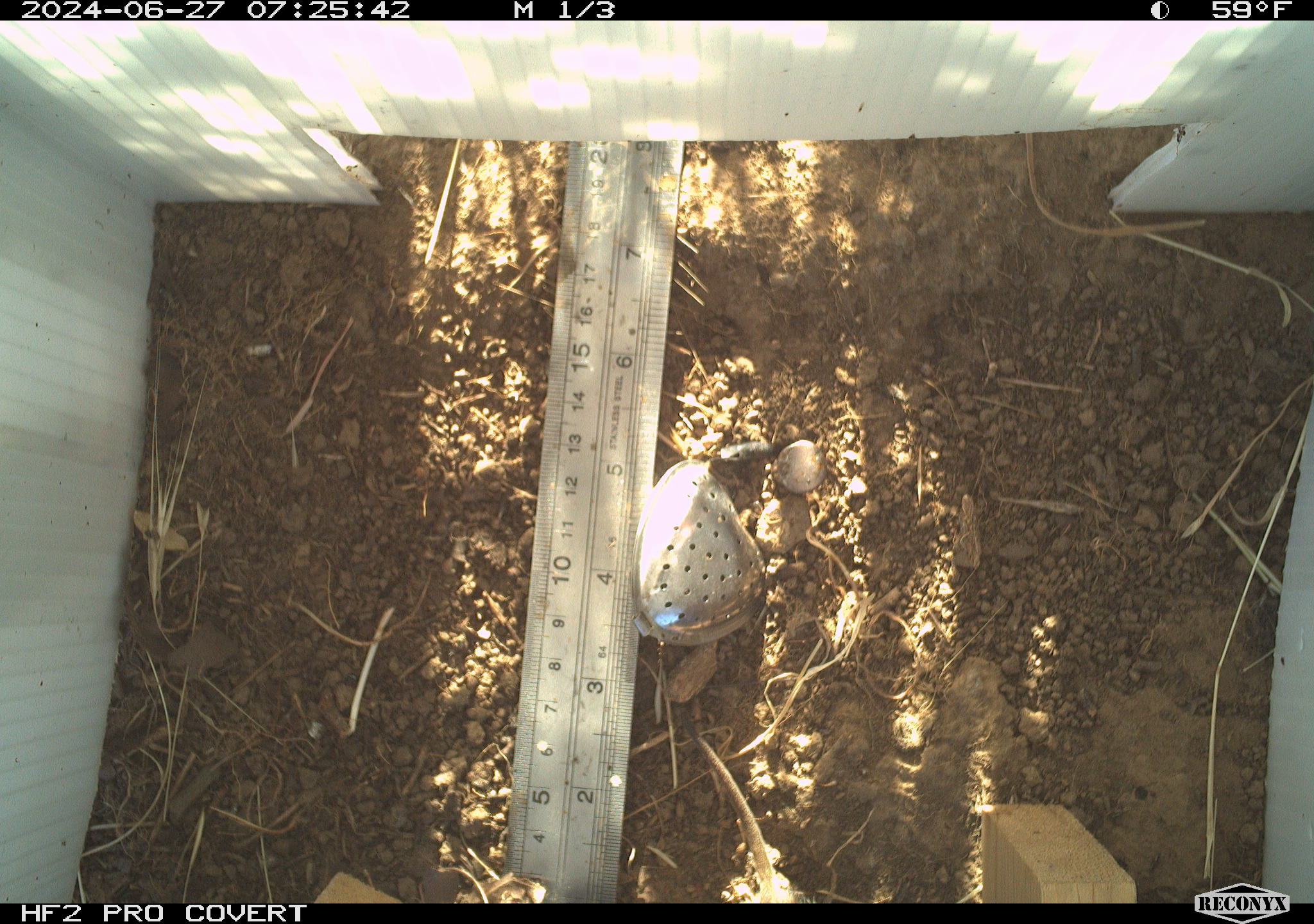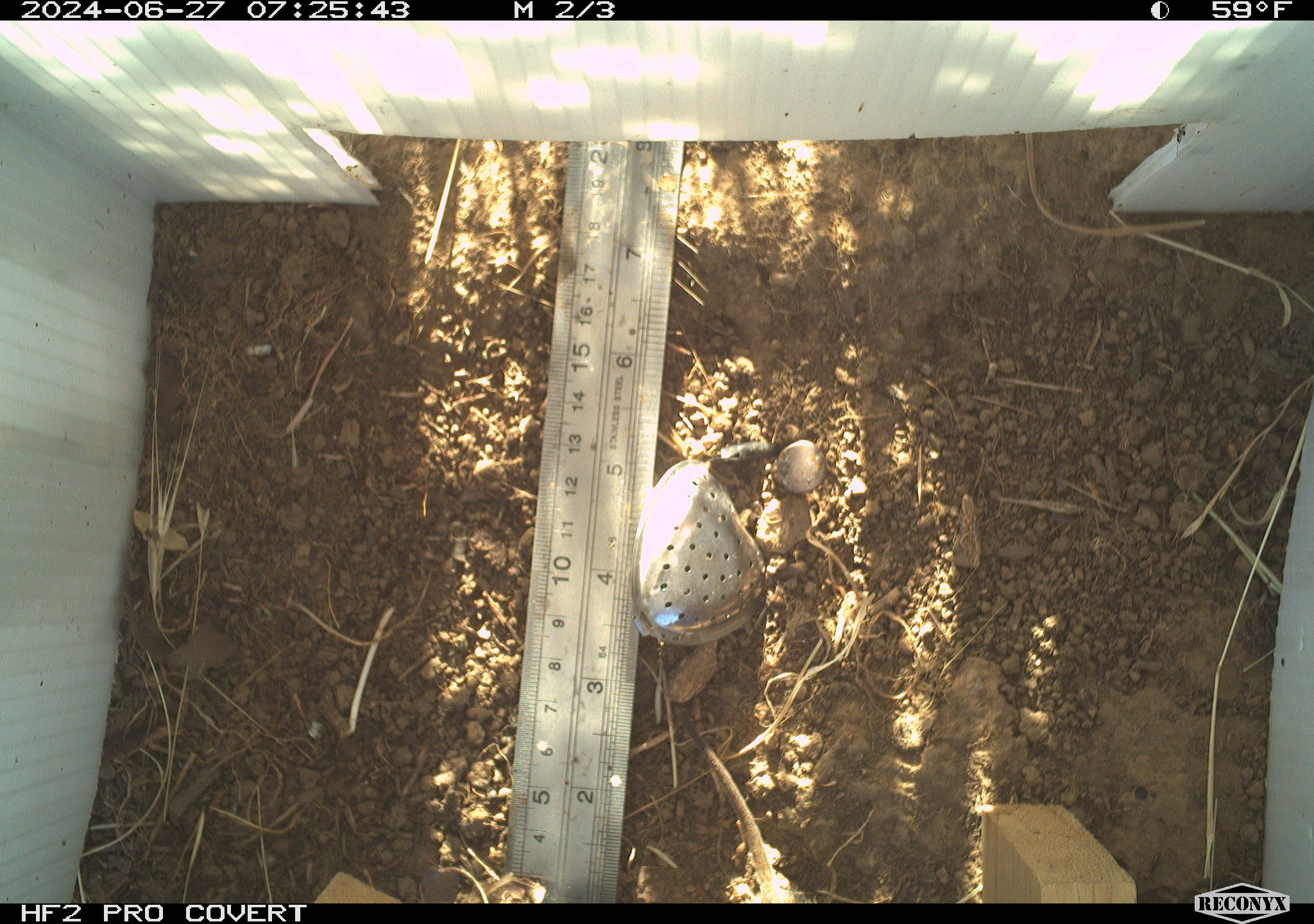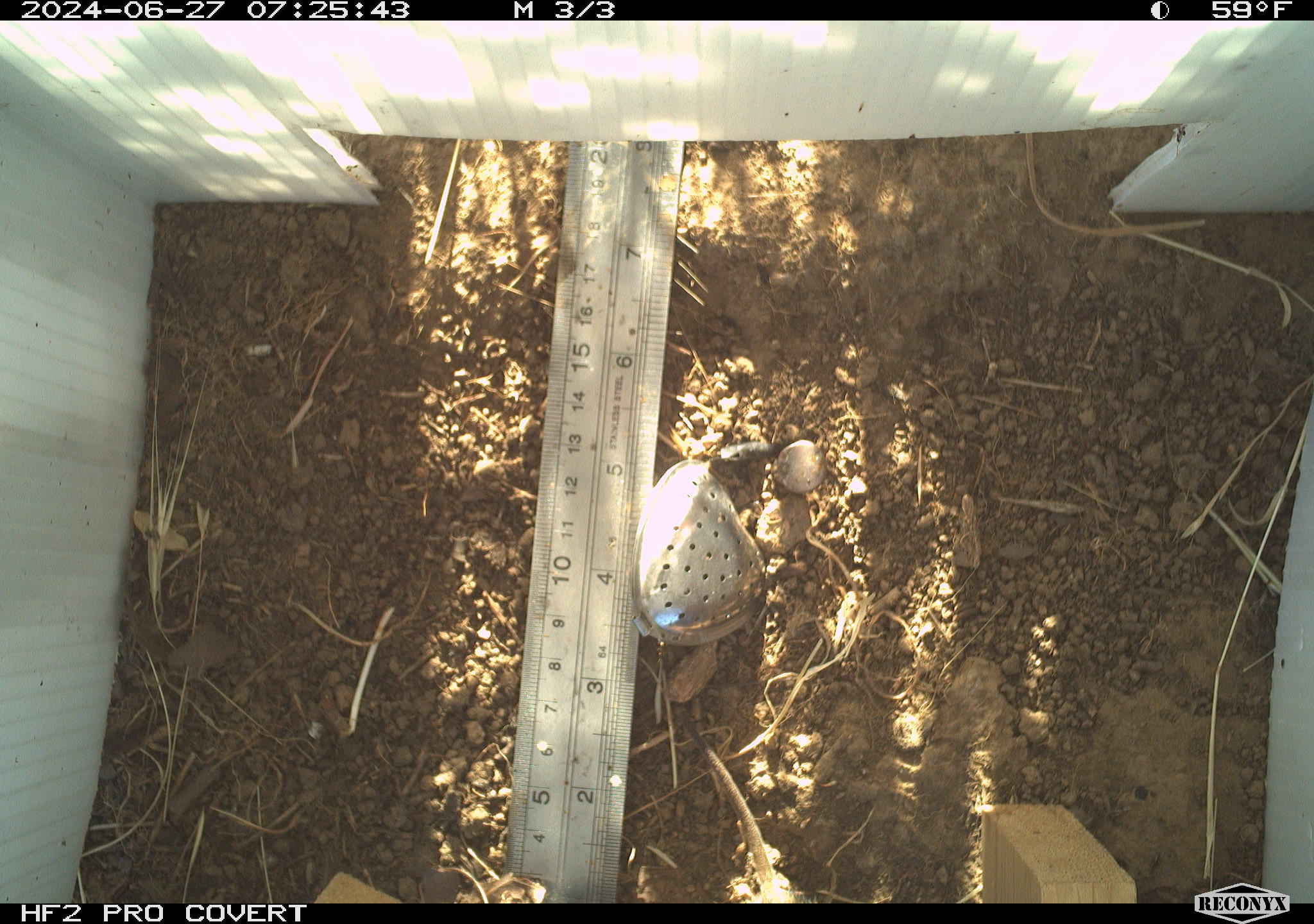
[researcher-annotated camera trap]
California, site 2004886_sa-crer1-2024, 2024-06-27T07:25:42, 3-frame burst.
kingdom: Animalia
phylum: Chordata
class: Mammalia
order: Rodentia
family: Cricetidae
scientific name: Arvicolinae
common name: voles, lemmings, and muskrats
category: arvicolinae subfamily